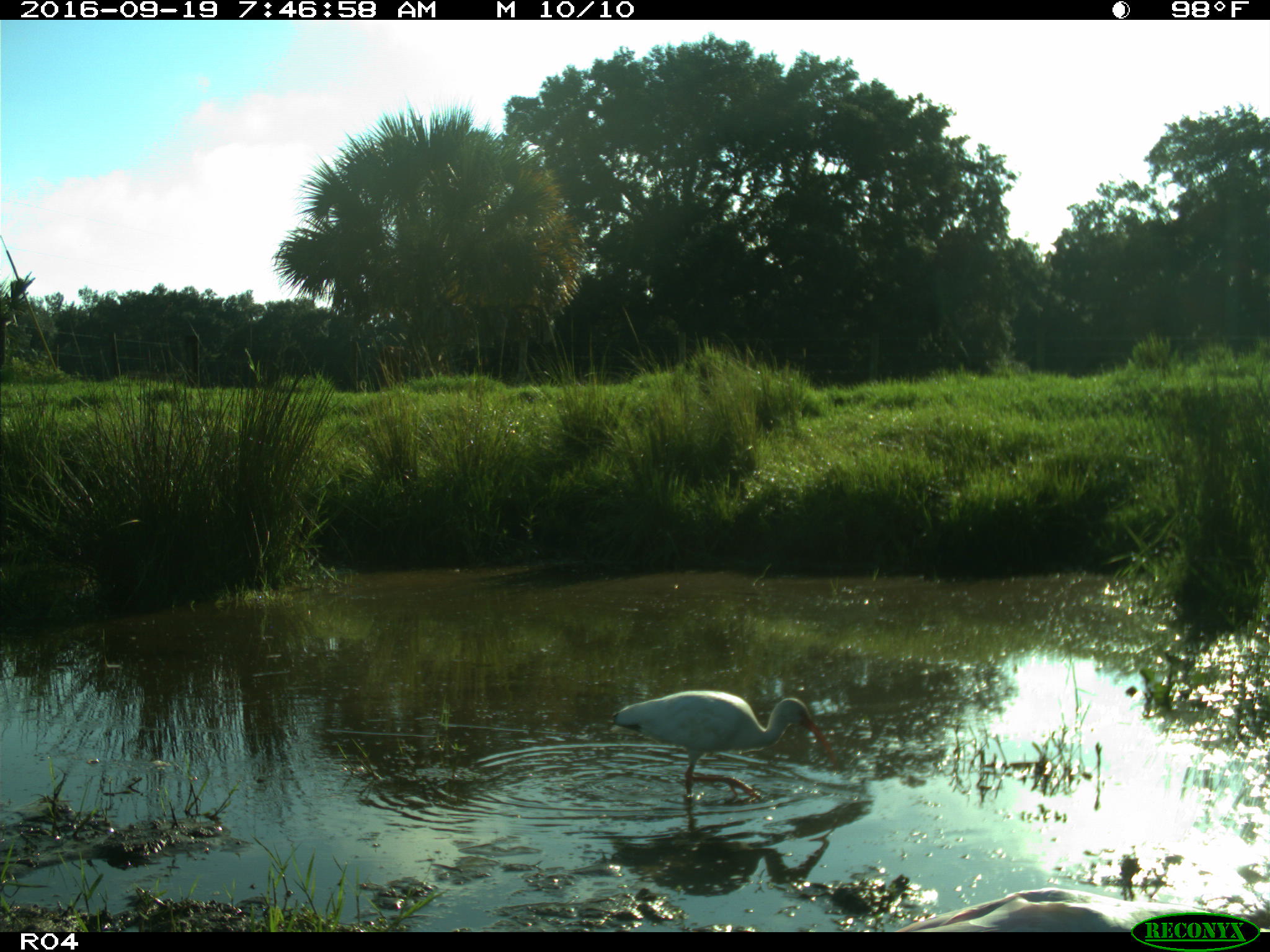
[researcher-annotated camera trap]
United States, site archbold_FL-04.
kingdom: Animalia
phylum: Chordata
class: Aves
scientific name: Aves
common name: birds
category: unidentified bird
Unidentified bird (birds) (Aves).